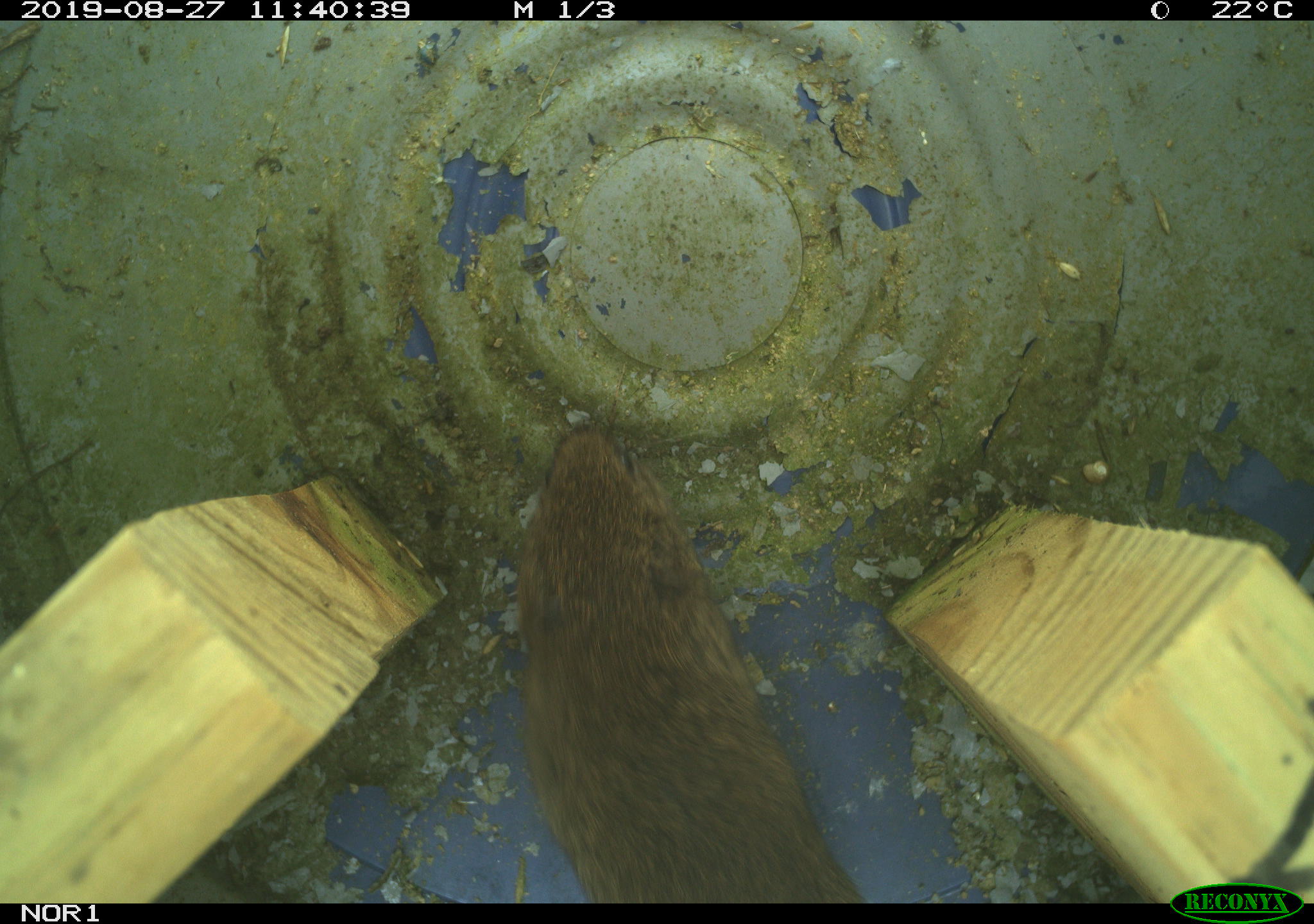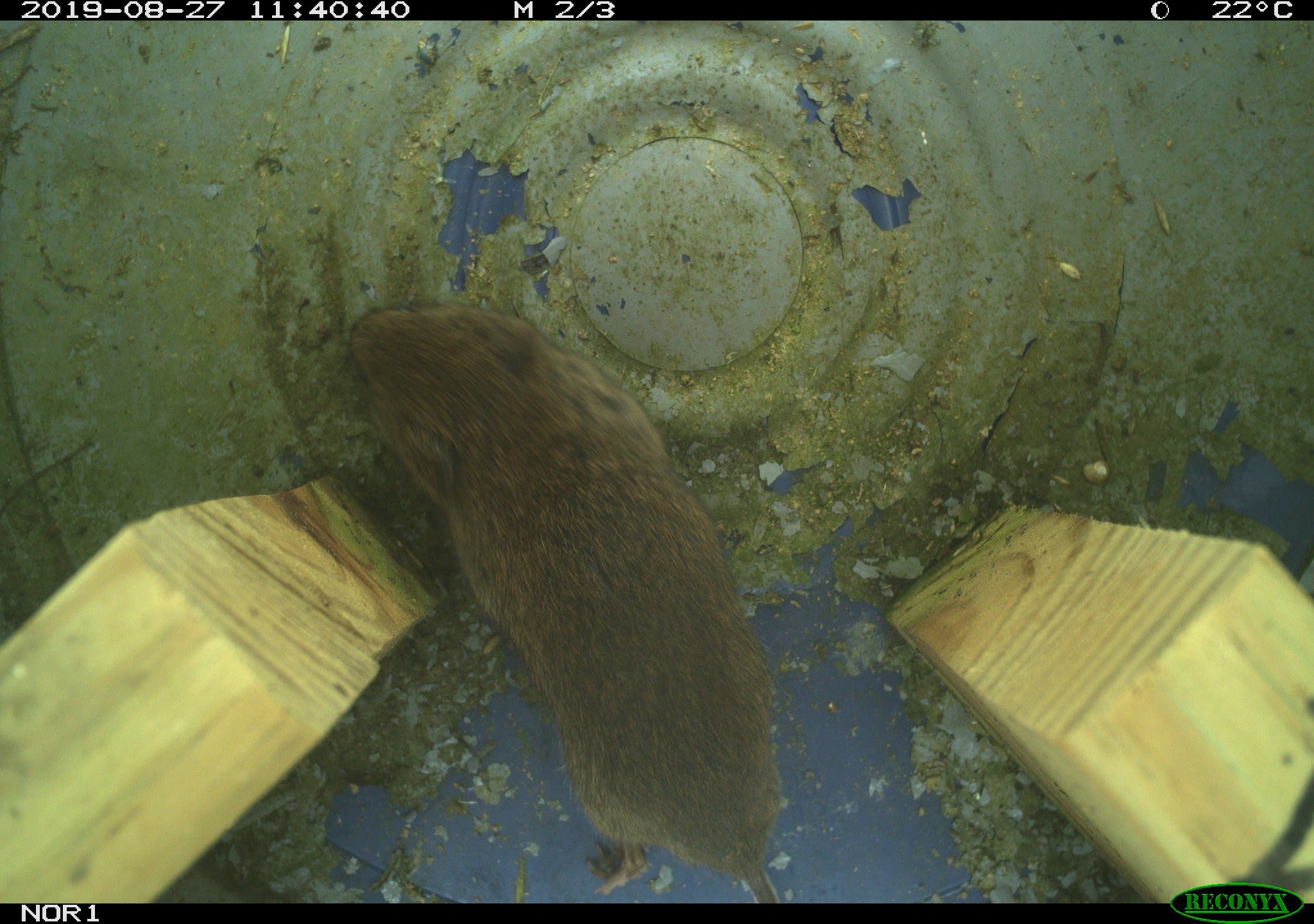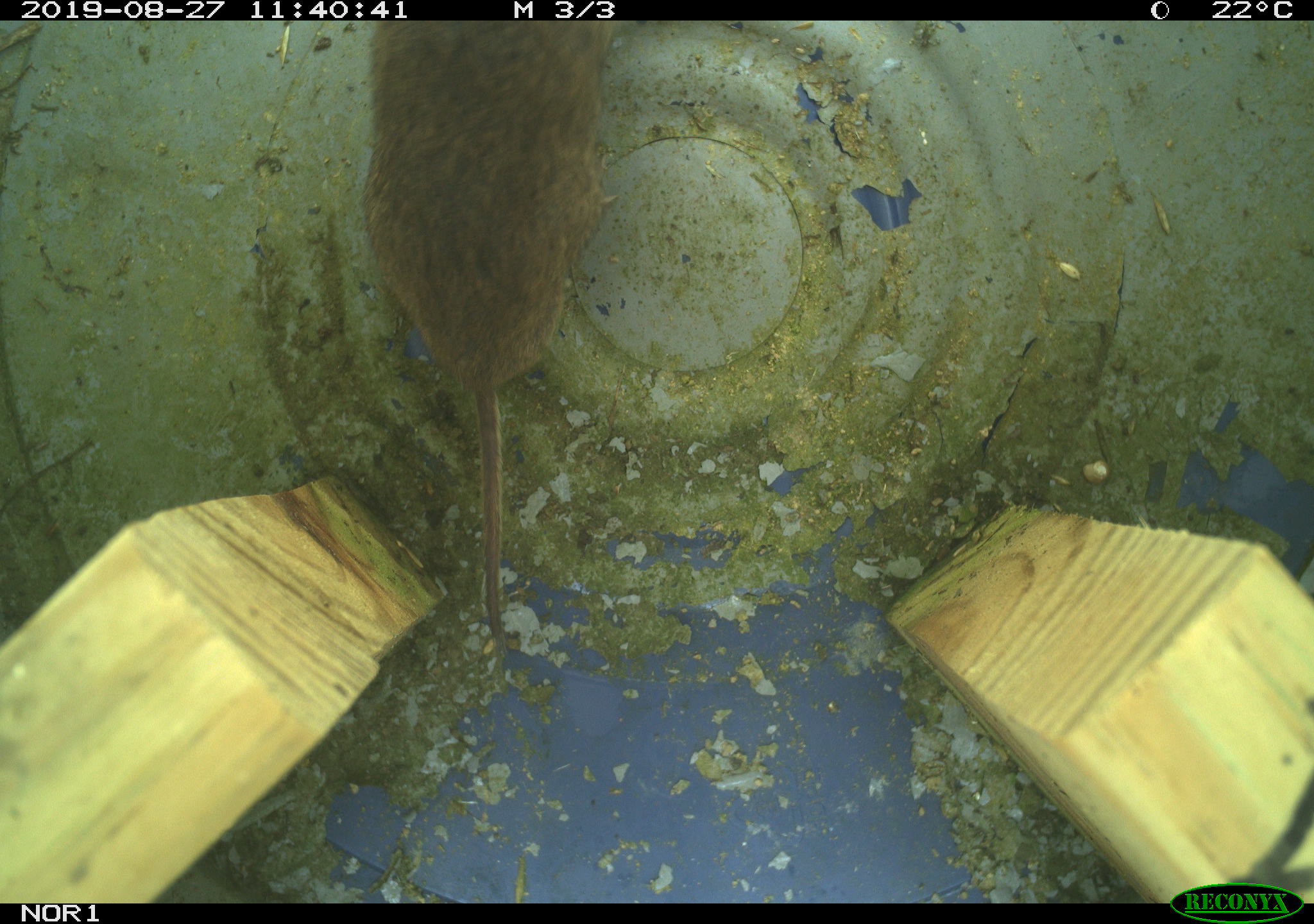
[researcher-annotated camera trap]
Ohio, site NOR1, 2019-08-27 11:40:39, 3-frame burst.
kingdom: Animalia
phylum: Chordata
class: Mammalia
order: Rodentia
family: Cricetidae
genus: Microtus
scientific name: Microtus pennsylvanicus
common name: meadow vole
Meadow vole (Microtus pennsylvanicus).